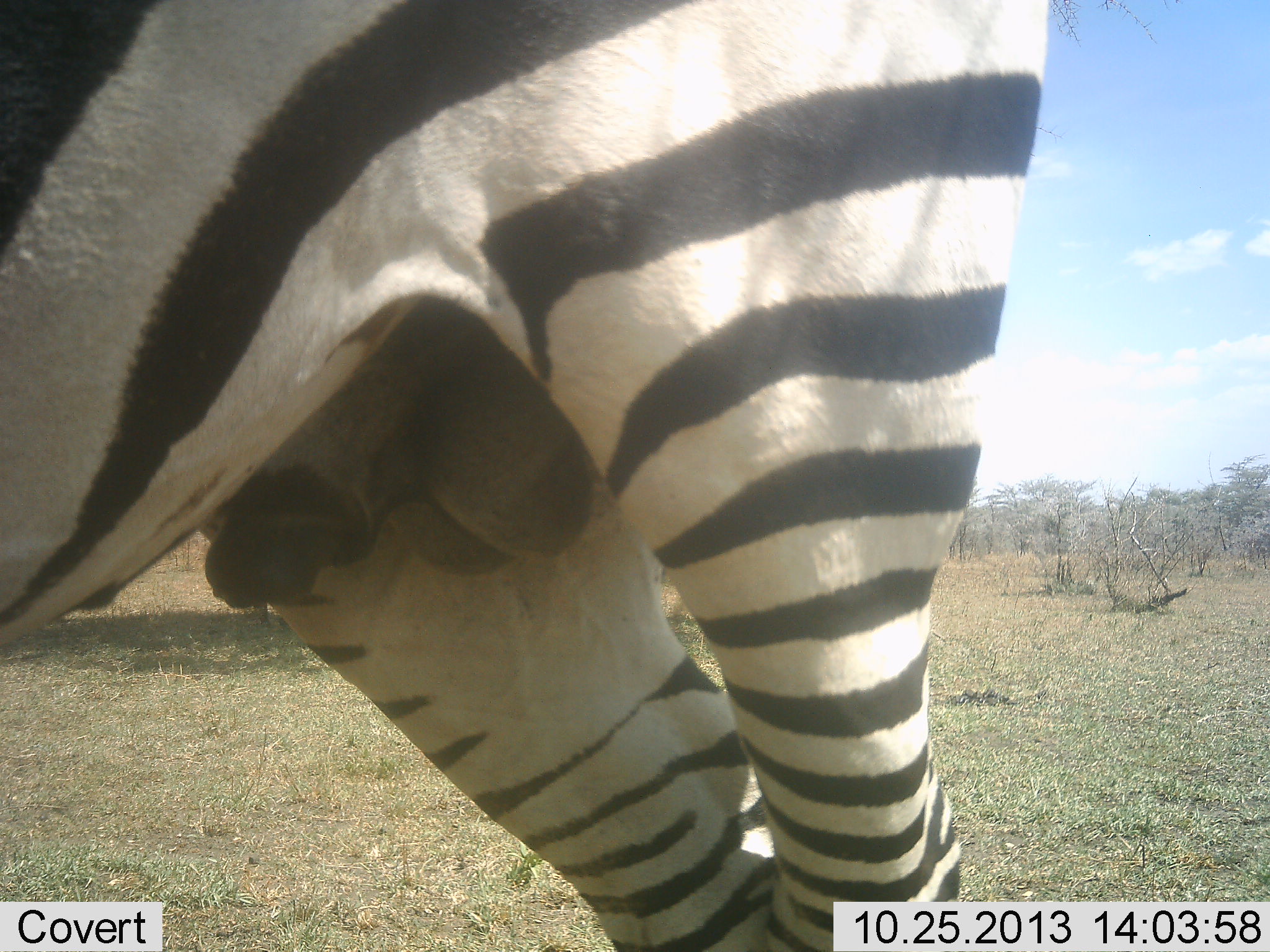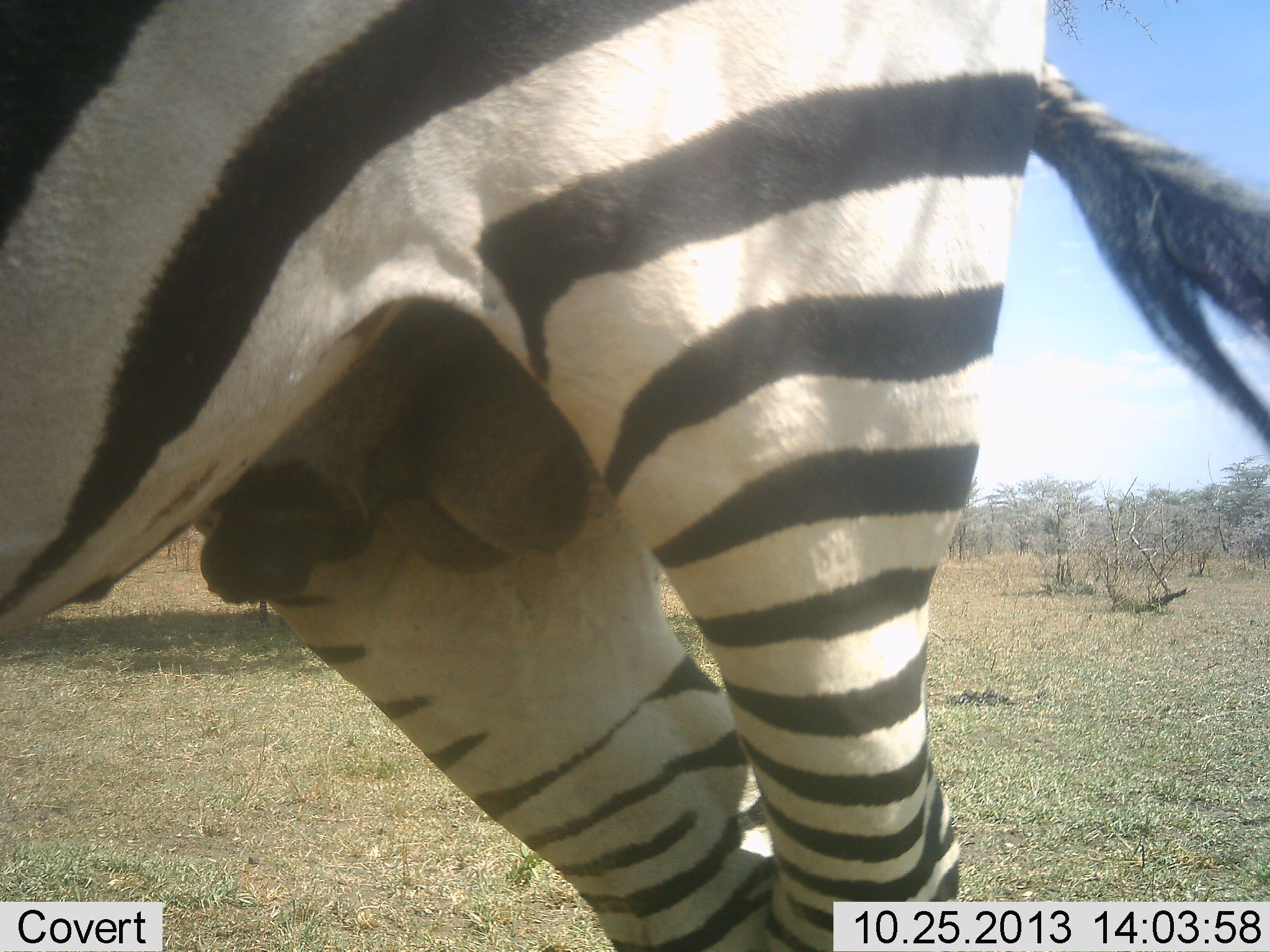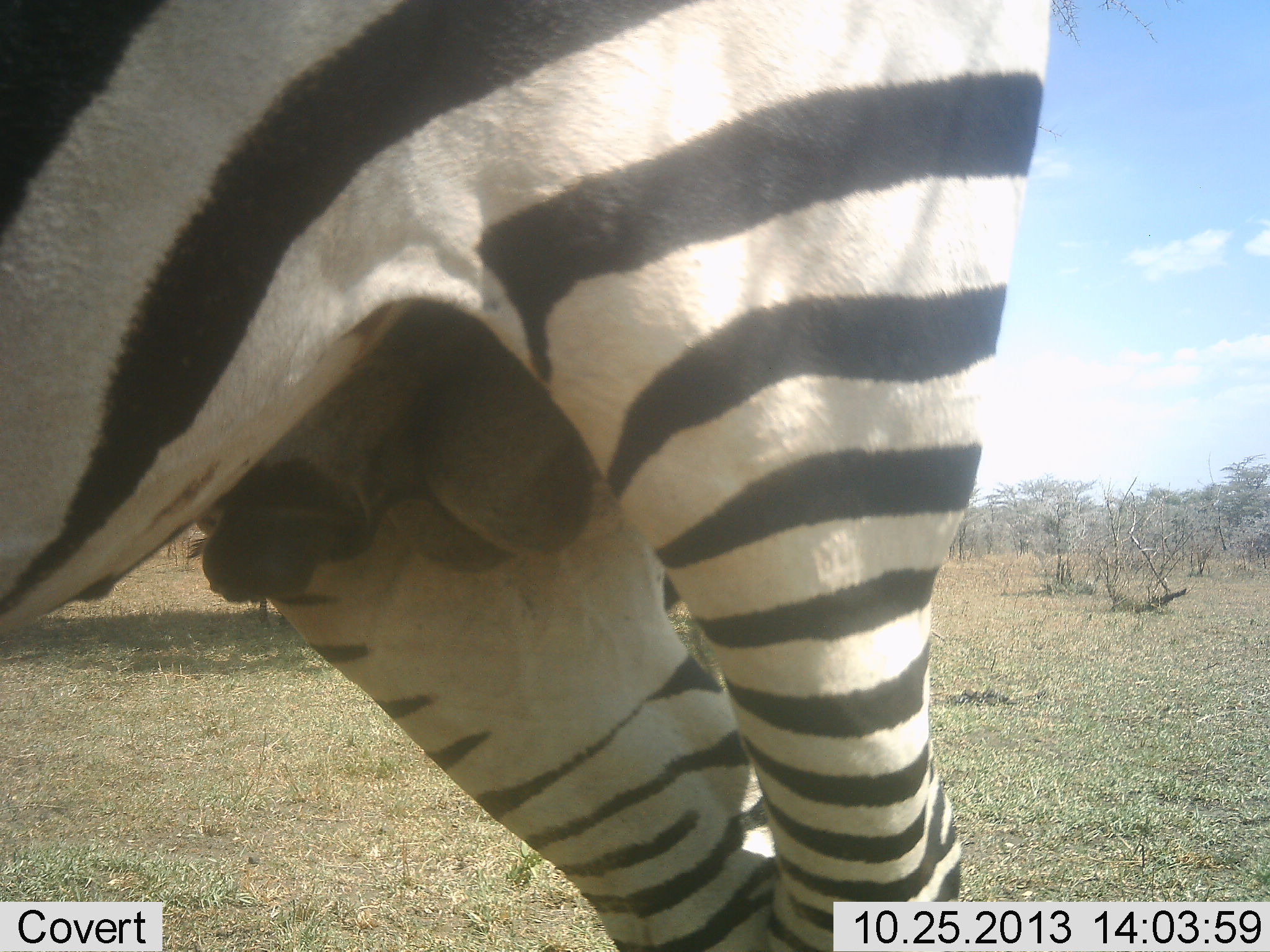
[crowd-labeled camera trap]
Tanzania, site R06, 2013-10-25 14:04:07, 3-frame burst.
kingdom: Animalia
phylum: Chordata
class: Mammalia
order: Perissodactyla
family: Equidae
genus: Equus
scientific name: Equus quagga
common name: plains zebra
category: zebra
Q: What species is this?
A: Zebra (plains zebra) (Equus quagga).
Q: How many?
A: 1.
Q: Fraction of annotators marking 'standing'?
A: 100%.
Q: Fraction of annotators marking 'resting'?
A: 0%.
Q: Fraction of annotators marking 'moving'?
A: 0%.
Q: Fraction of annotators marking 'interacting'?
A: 0%.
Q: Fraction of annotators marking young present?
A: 0%.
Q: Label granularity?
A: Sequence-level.